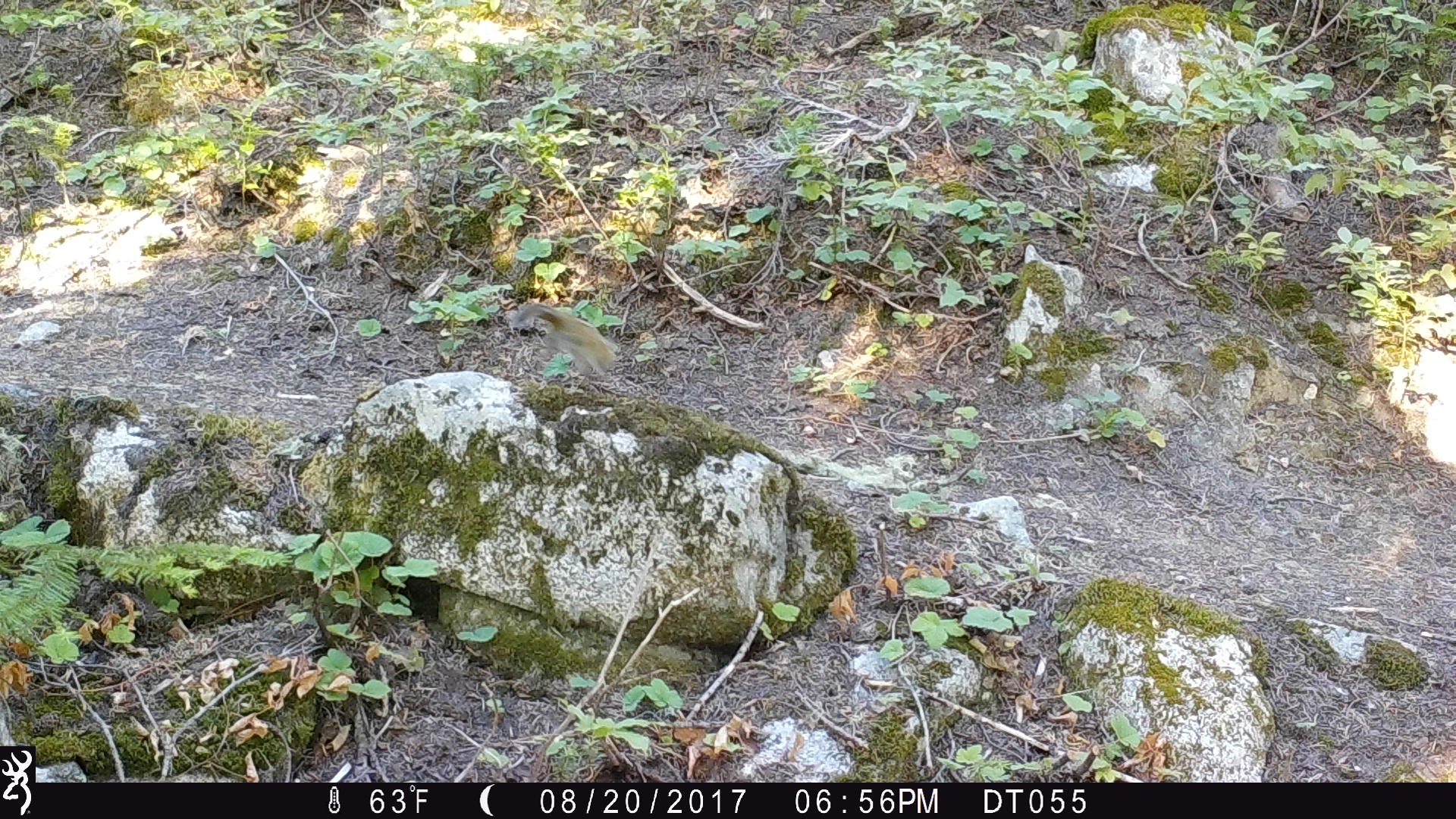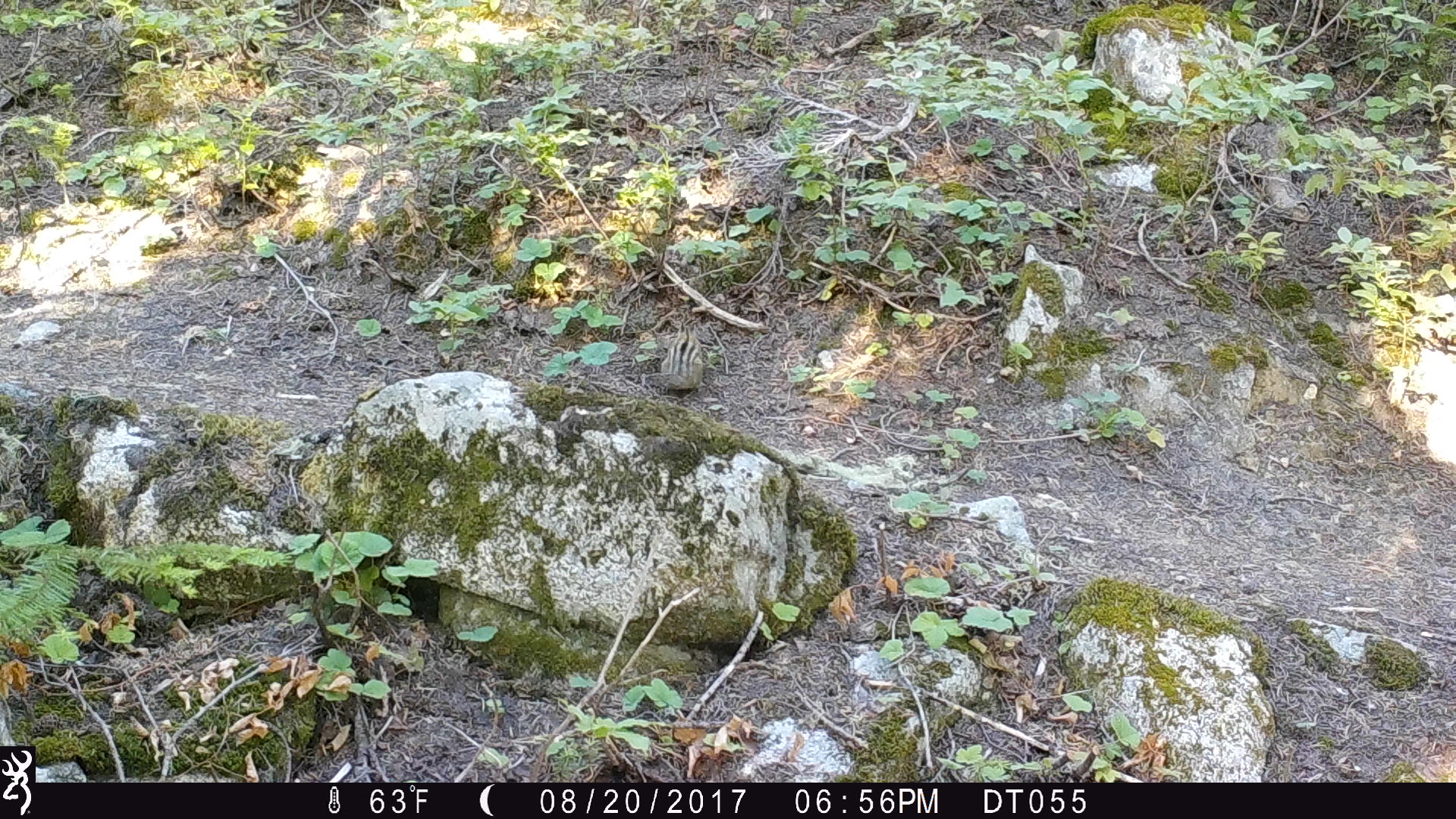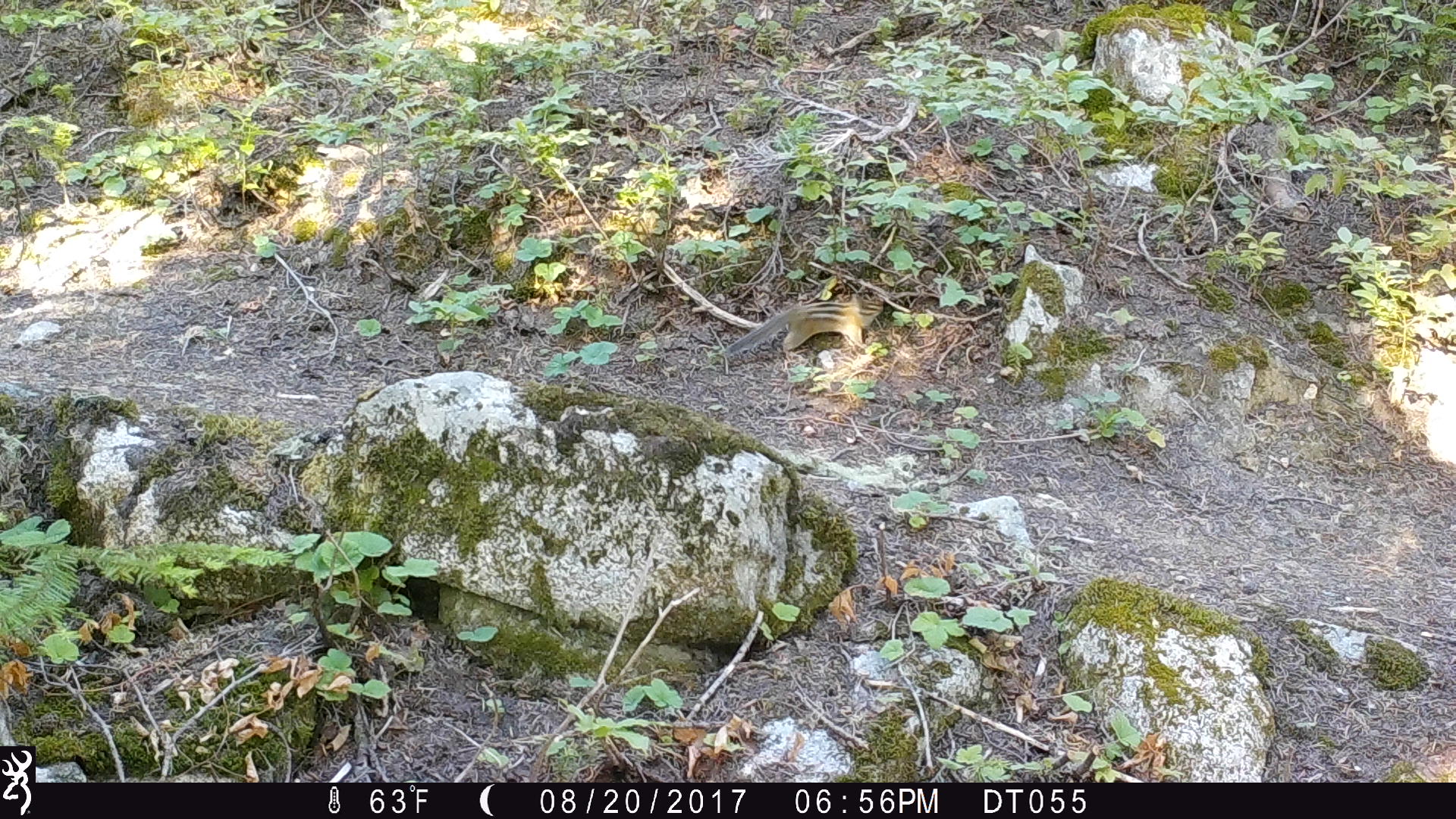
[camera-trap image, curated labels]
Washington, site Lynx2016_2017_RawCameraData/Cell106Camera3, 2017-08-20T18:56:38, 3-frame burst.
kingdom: Animalia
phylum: Chordata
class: Mammalia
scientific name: Mammalia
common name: small mammal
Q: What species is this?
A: Small mammal (Mammalia).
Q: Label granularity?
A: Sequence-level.